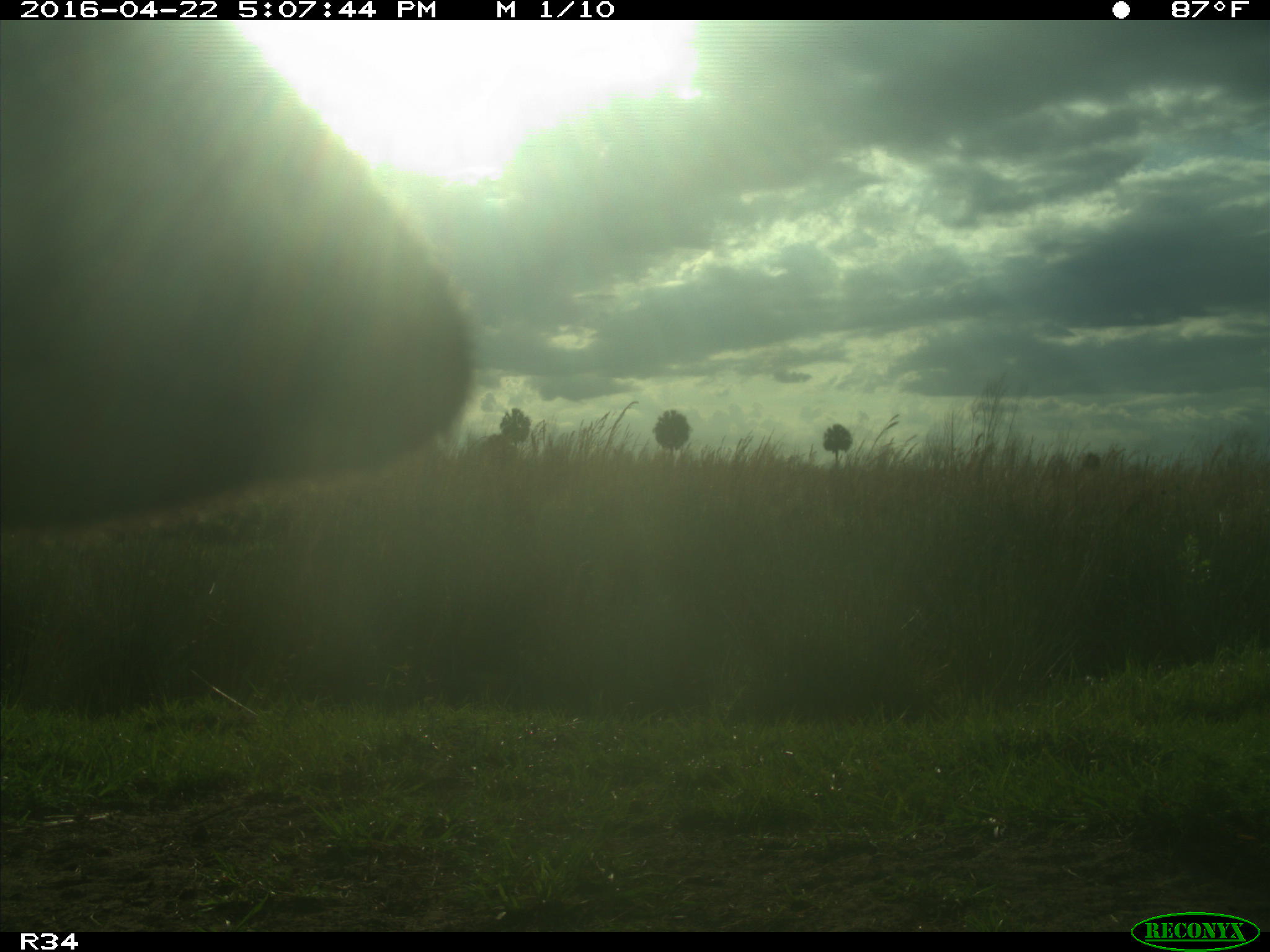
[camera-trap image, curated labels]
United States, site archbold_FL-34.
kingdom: Animalia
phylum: Chordata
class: Mammalia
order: Artiodactyla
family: Bovidae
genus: Bos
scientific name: Bos taurus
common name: domestic cow